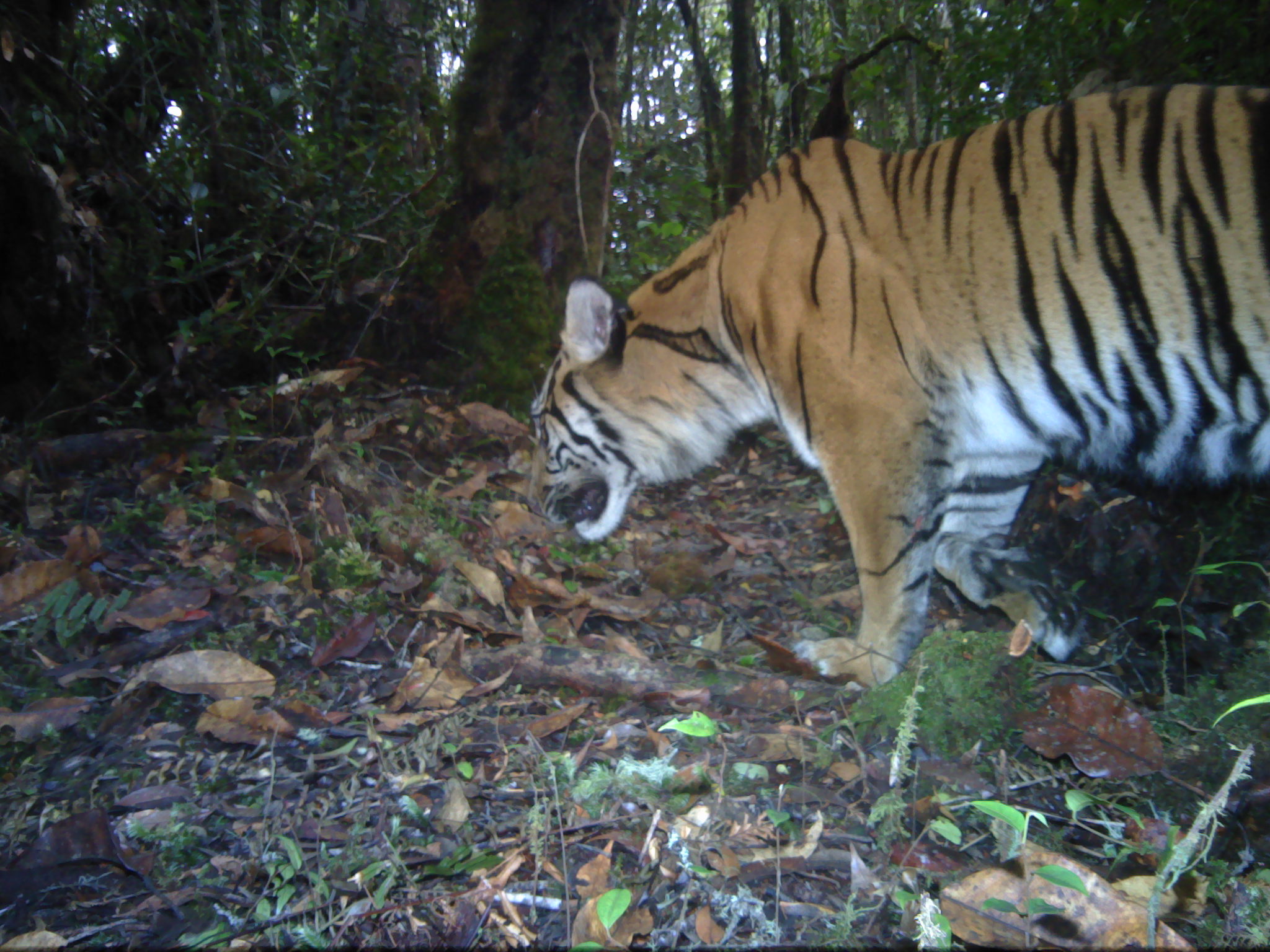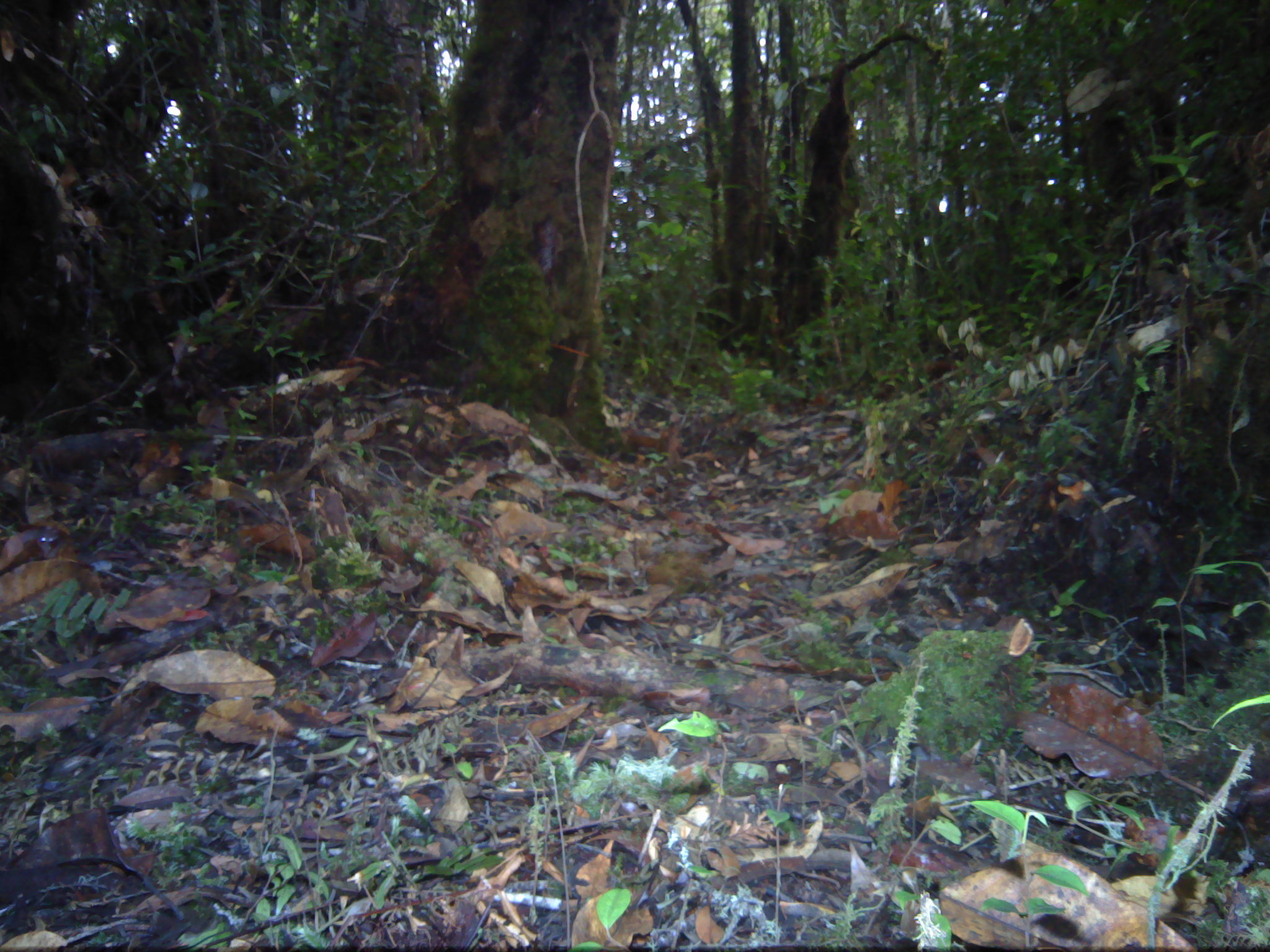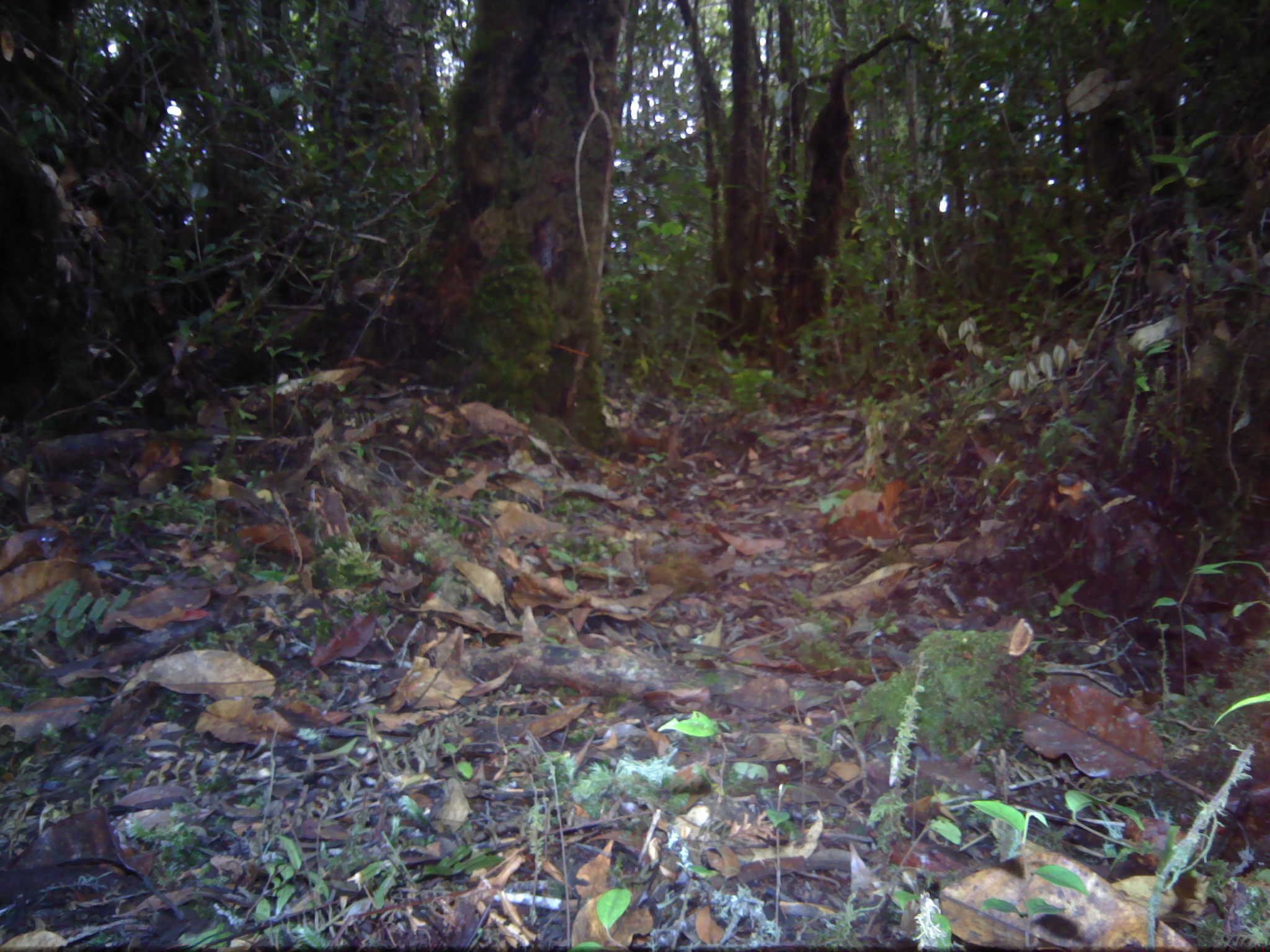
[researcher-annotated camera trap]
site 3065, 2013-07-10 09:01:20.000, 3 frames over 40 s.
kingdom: Animalia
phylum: Chordata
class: Mammalia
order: Carnivora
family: Felidae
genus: Panthera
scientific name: Panthera tigris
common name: tiger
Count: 1.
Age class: adult.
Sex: female.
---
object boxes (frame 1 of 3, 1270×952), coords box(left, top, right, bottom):
panthera tigris: box(523, 76, 1270, 688)